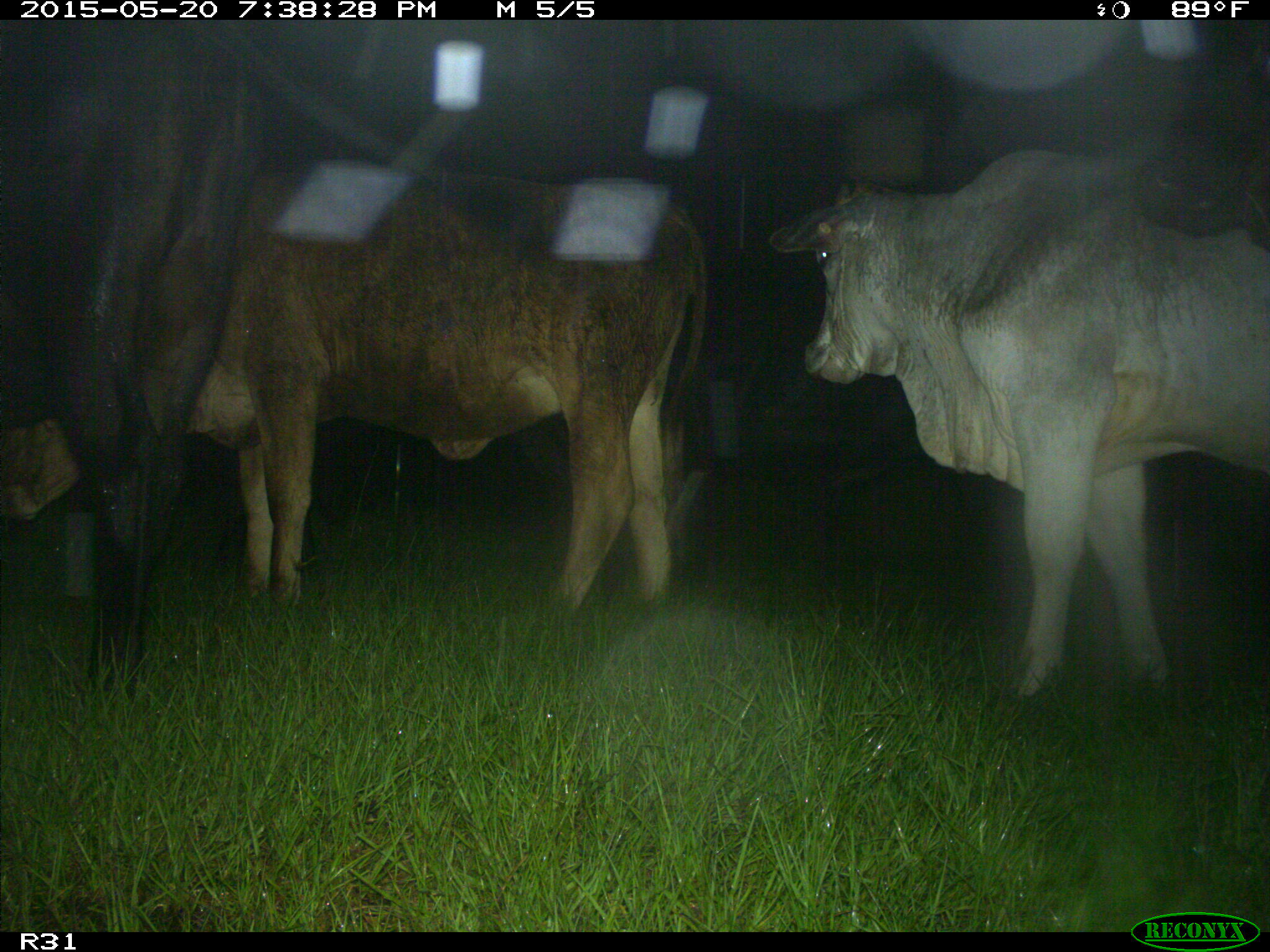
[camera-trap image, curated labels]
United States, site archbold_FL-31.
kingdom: Animalia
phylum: Chordata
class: Mammalia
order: Artiodactyla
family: Bovidae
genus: Bos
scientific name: Bos taurus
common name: domestic cow